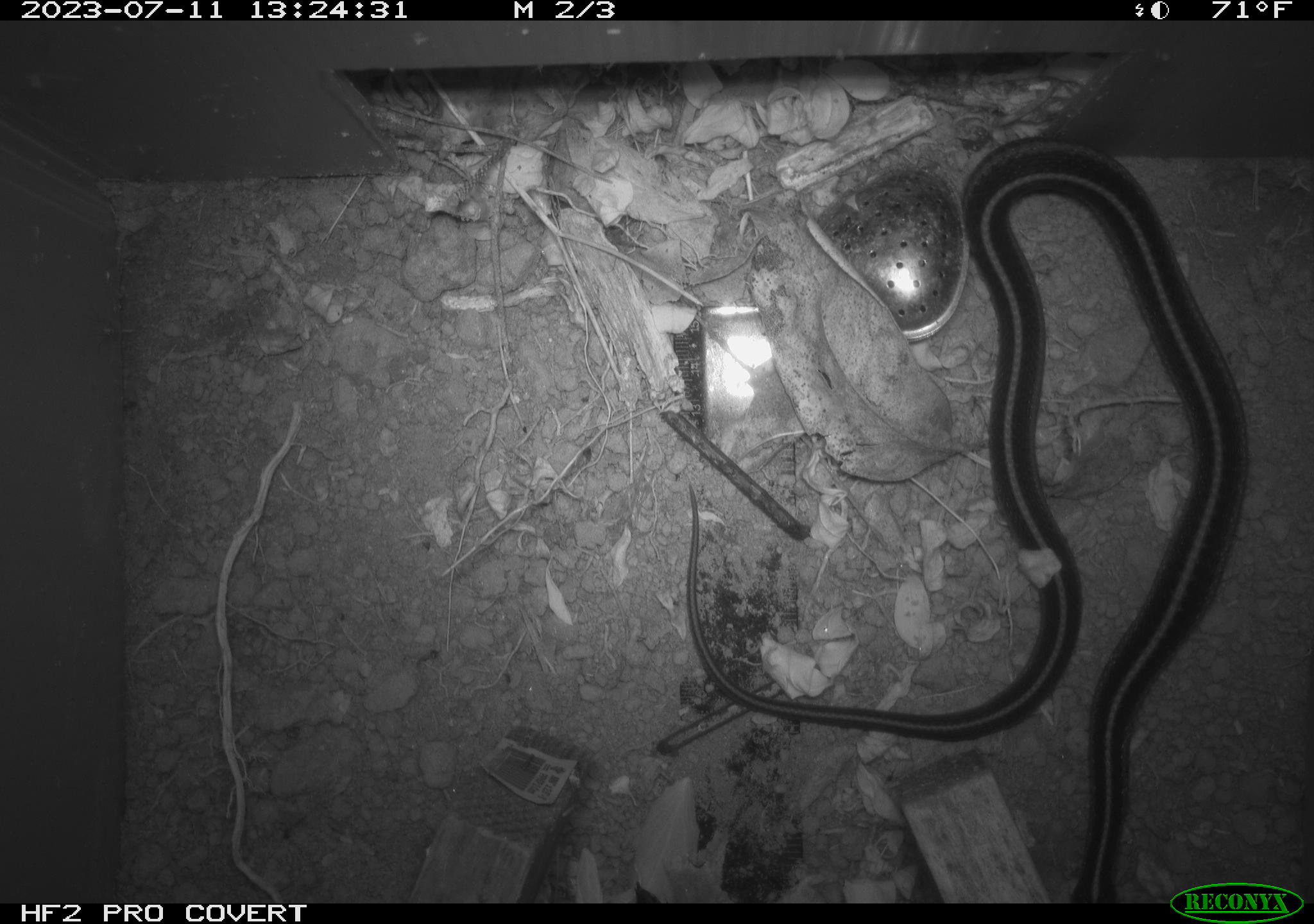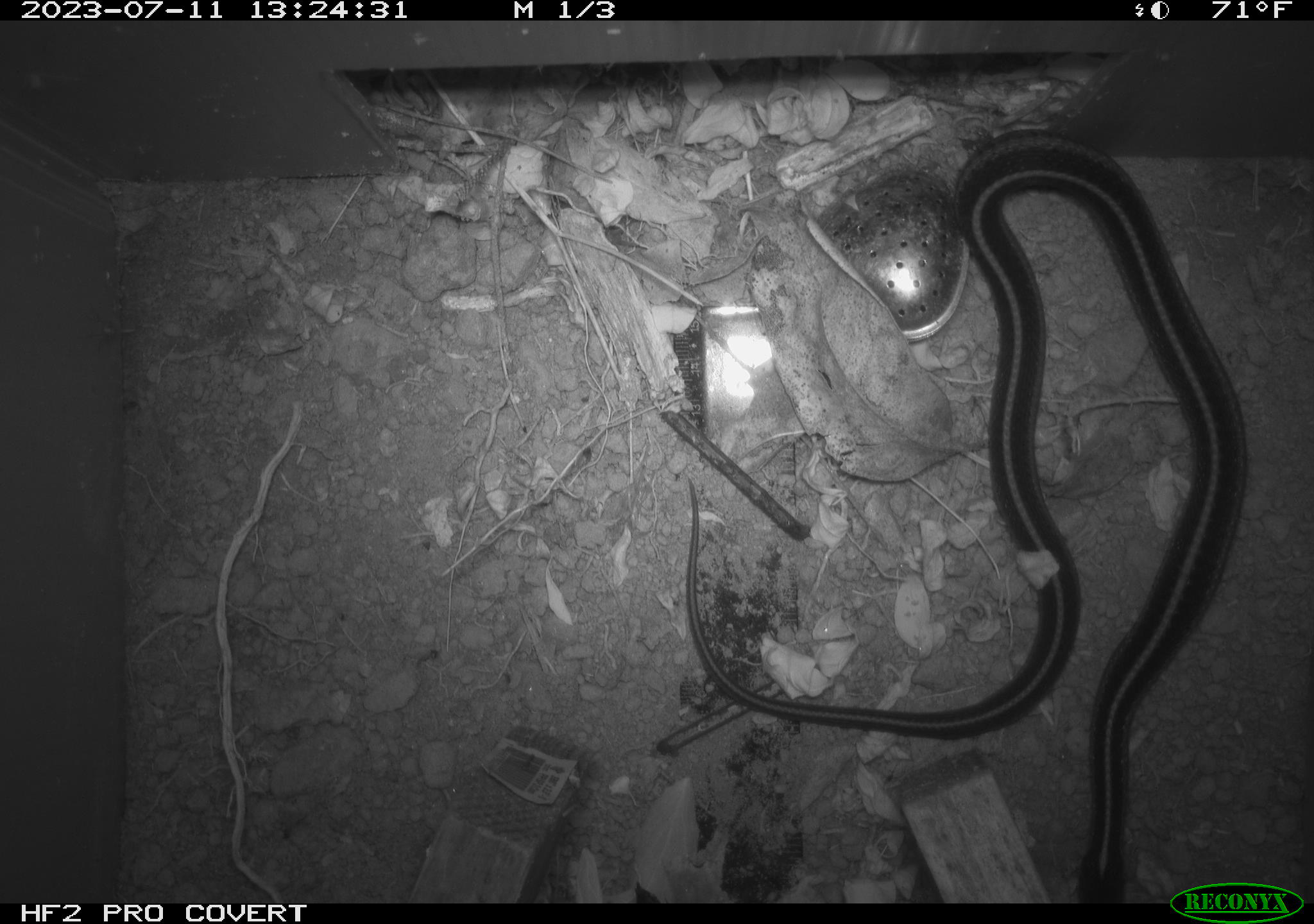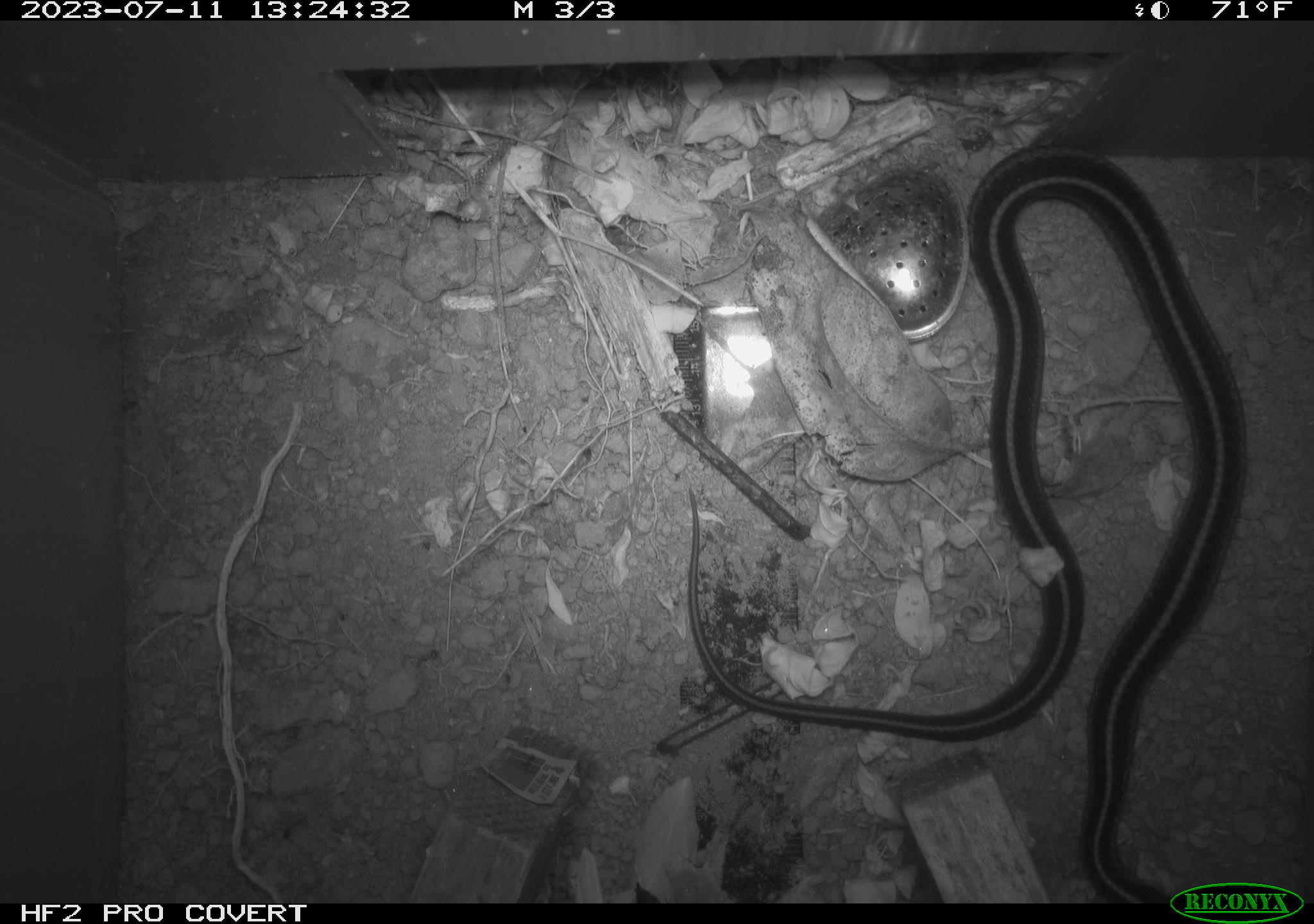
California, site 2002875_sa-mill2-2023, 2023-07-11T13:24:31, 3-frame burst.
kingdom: Animalia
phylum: Chordata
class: Reptilia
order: Squamata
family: Colubridae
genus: Thamnophis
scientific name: Thamnophis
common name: american gartersnakes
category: thamnophis species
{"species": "thamnophis species (american gartersnakes) (Thamnophis)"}